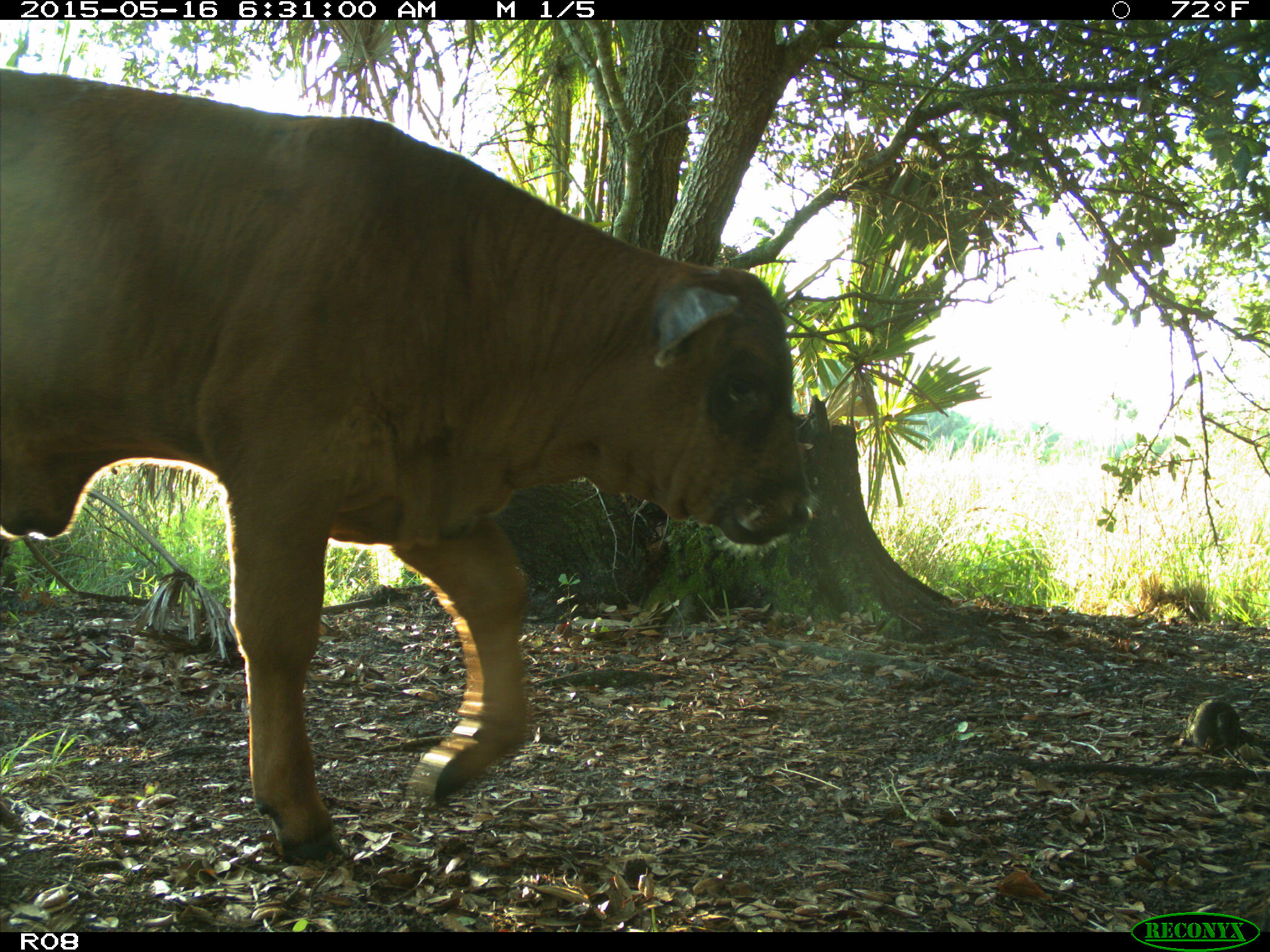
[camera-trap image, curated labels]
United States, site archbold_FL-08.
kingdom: Animalia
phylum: Chordata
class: Mammalia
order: Artiodactyla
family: Bovidae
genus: Bos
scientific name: Bos taurus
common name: domestic cow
Bos taurus (domestic cow).